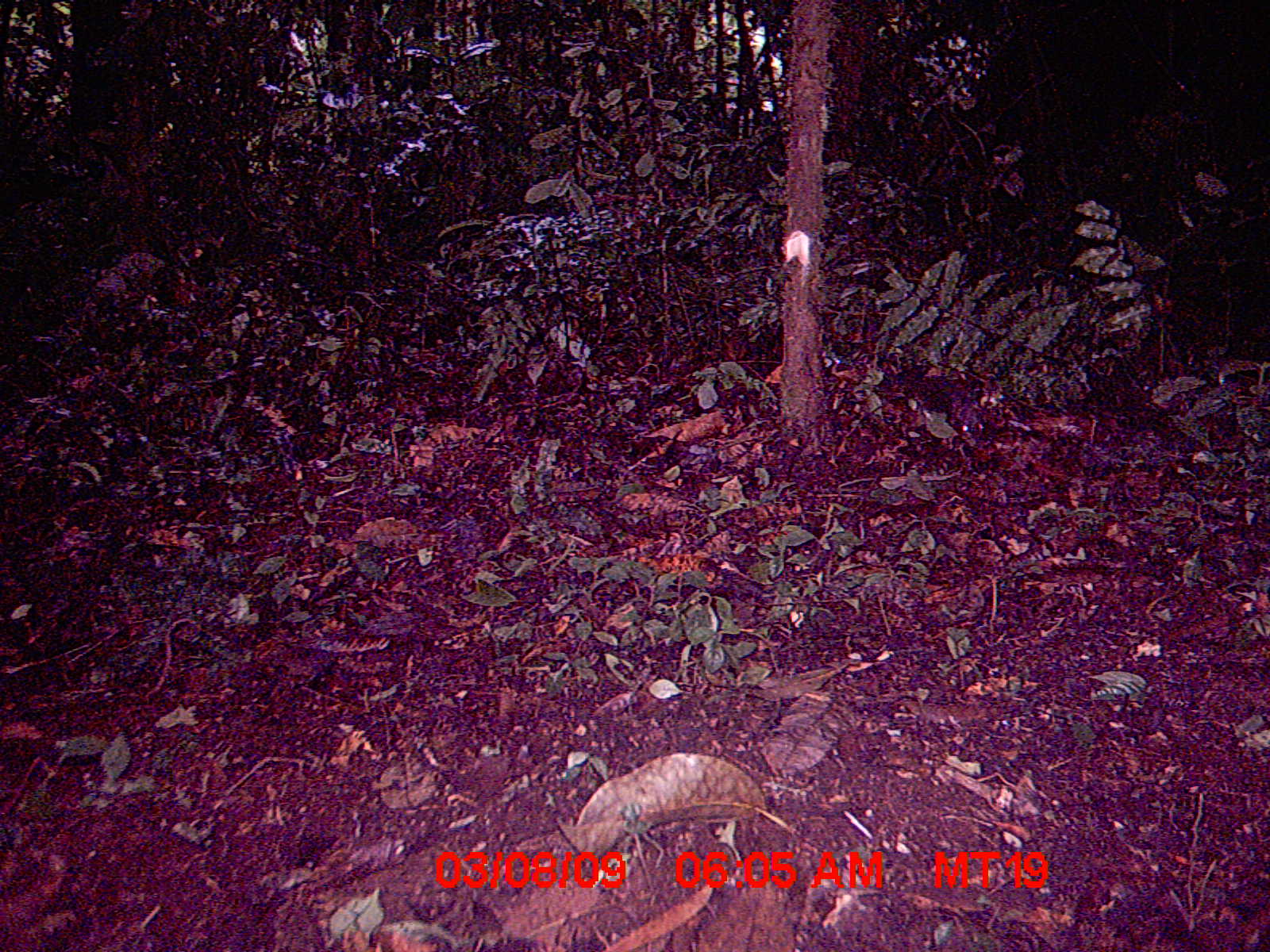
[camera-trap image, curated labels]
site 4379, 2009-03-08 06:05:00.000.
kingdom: Animalia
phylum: Chordata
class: Mammalia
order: Rodentia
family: Nesomyidae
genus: Nesomys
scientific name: Nesomys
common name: nesomys rodents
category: nesomys sp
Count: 1.